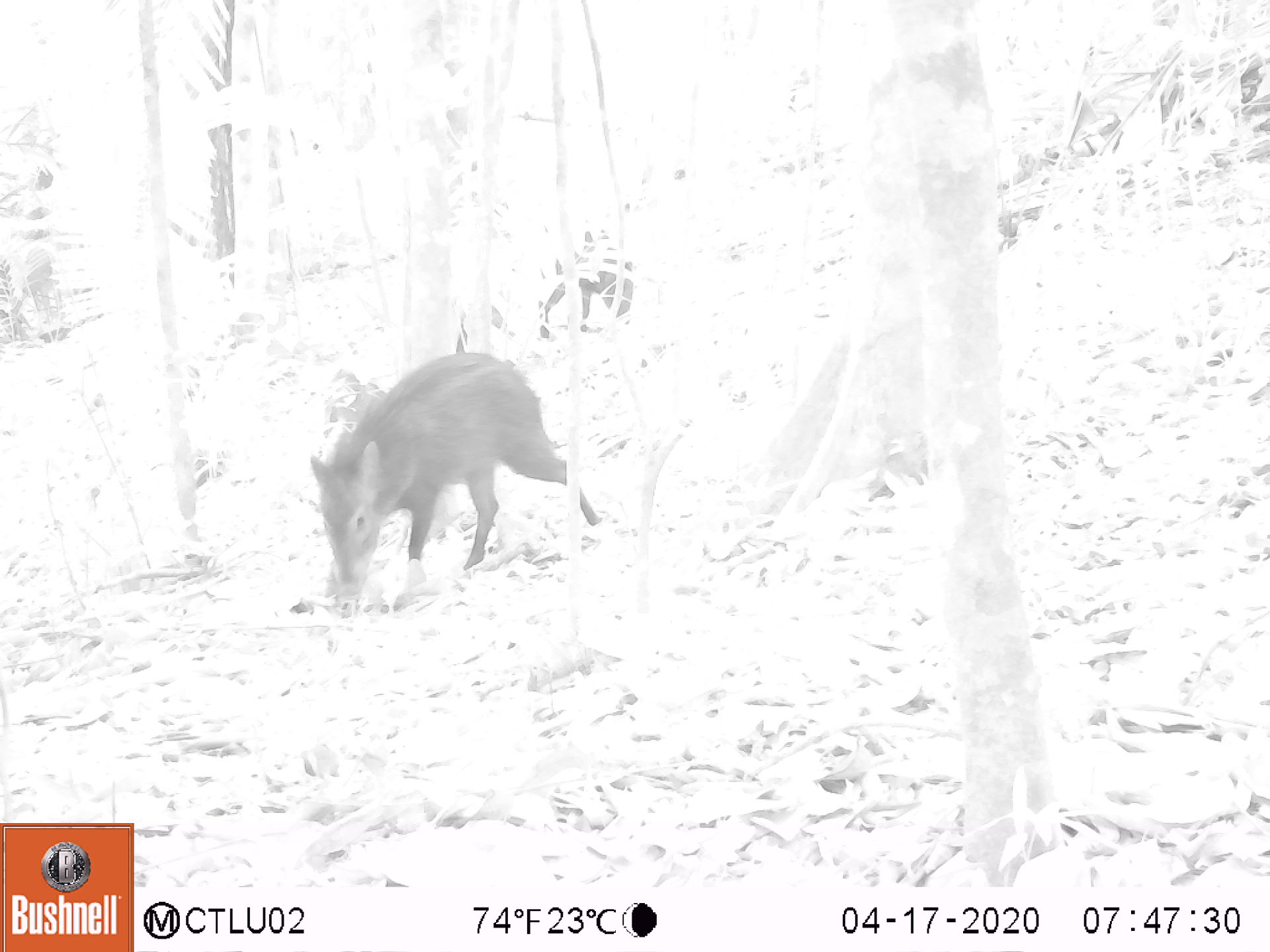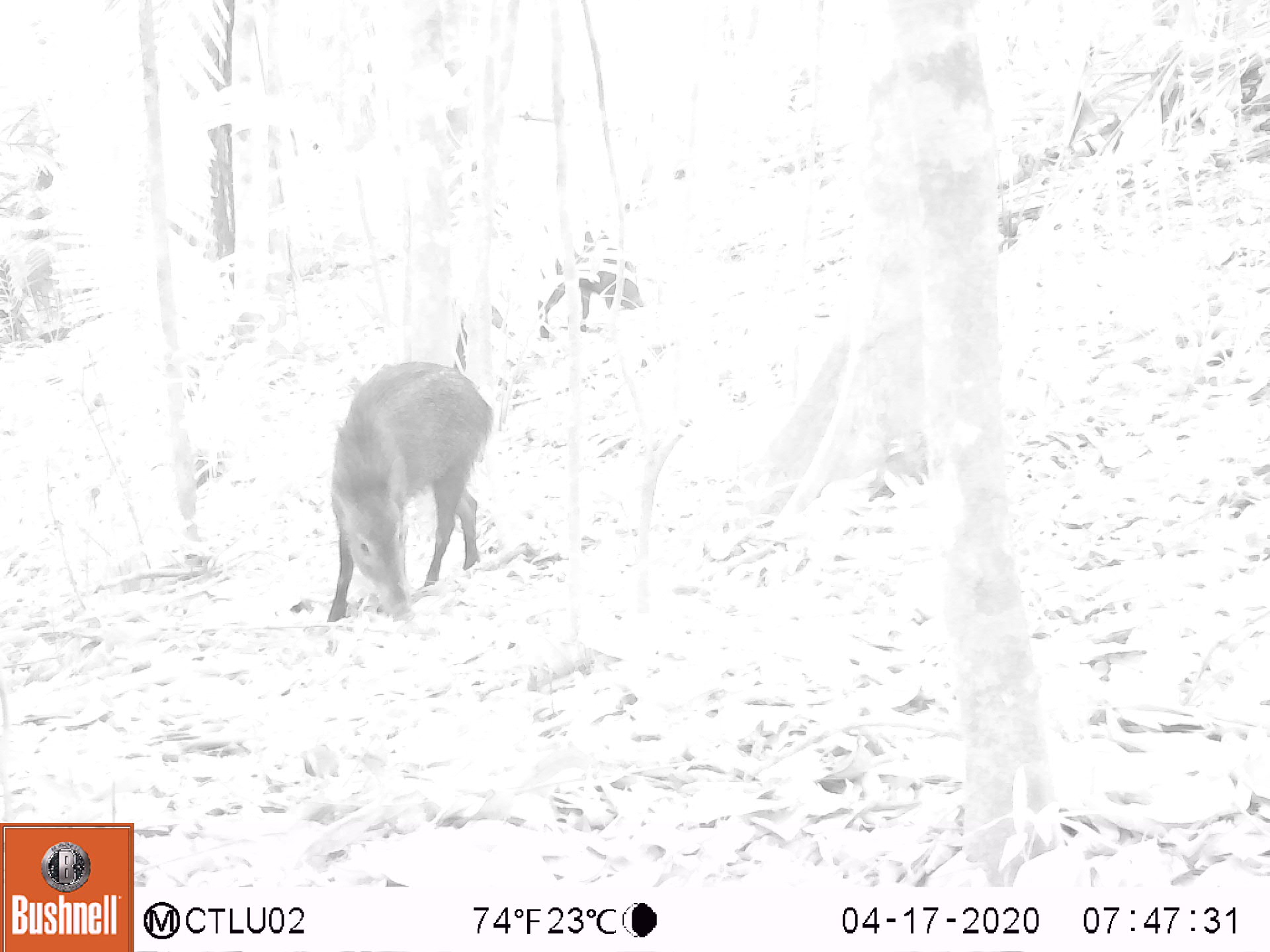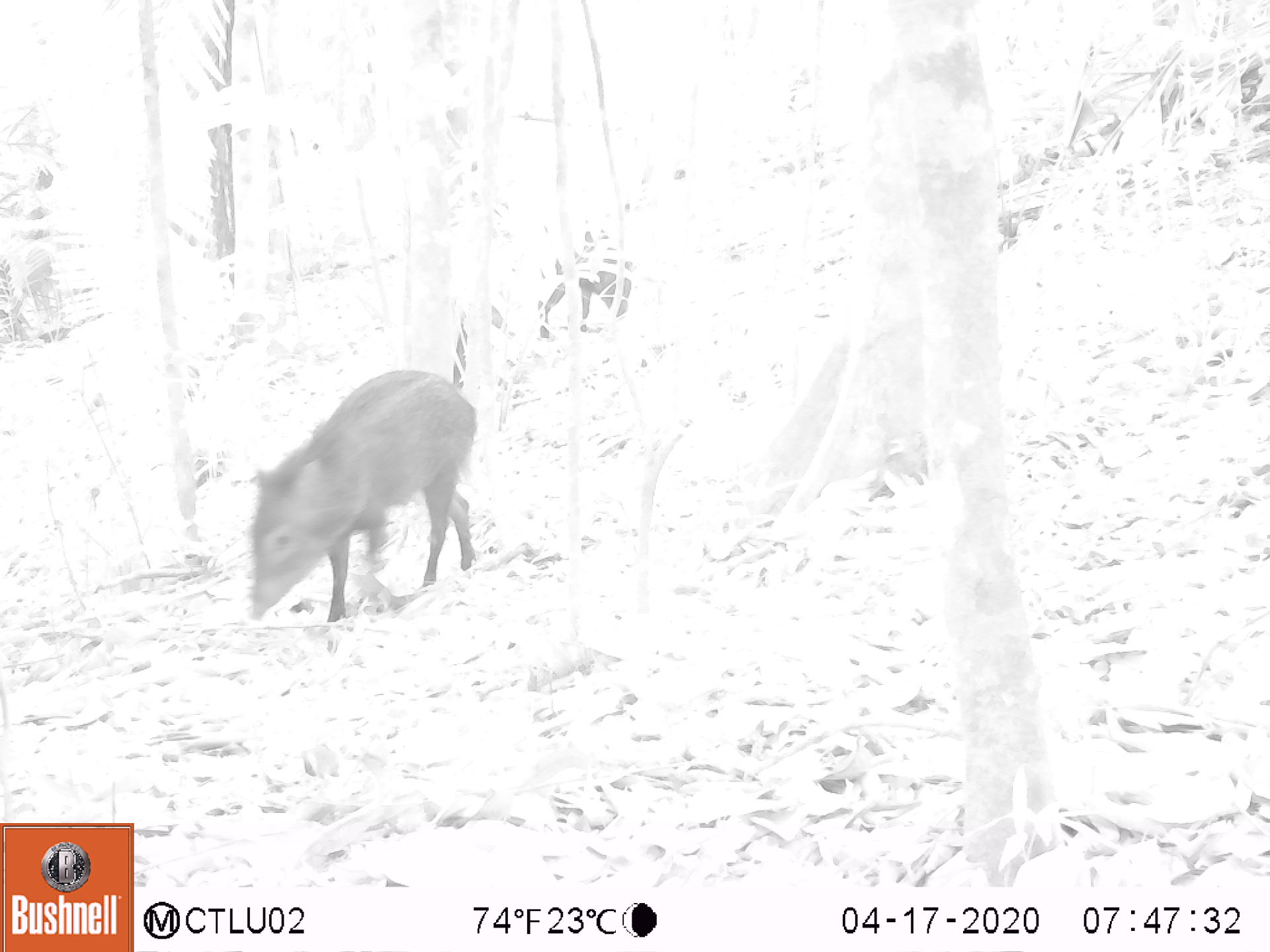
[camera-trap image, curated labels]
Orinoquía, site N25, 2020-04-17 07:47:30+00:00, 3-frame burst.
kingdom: Animalia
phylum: Chordata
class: Mammalia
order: Artiodactyla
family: Tayassuidae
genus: Pecari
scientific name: Pecari tajacu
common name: collared peccary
Collared peccary (Pecari tajacu).